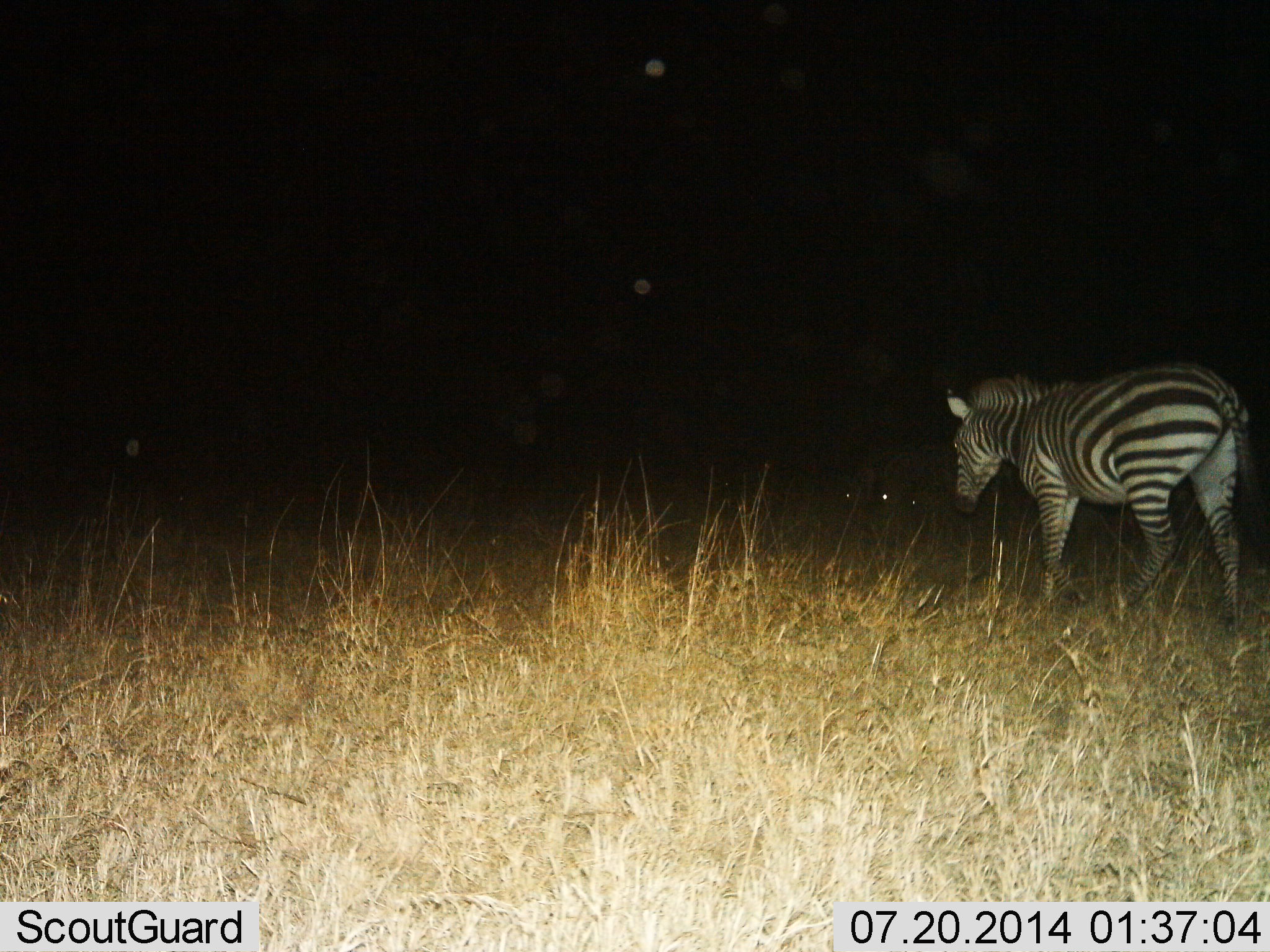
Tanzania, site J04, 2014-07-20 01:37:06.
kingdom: Animalia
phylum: Chordata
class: Mammalia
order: Perissodactyla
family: Equidae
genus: Equus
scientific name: Equus quagga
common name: plains zebra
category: zebra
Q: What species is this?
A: Zebra (plains zebra) (Equus quagga).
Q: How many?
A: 1.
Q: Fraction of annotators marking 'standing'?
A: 40%.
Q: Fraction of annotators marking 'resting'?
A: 0%.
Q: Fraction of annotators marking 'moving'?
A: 60%.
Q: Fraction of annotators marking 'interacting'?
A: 0%.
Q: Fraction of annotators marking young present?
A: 0%.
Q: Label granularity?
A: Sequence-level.